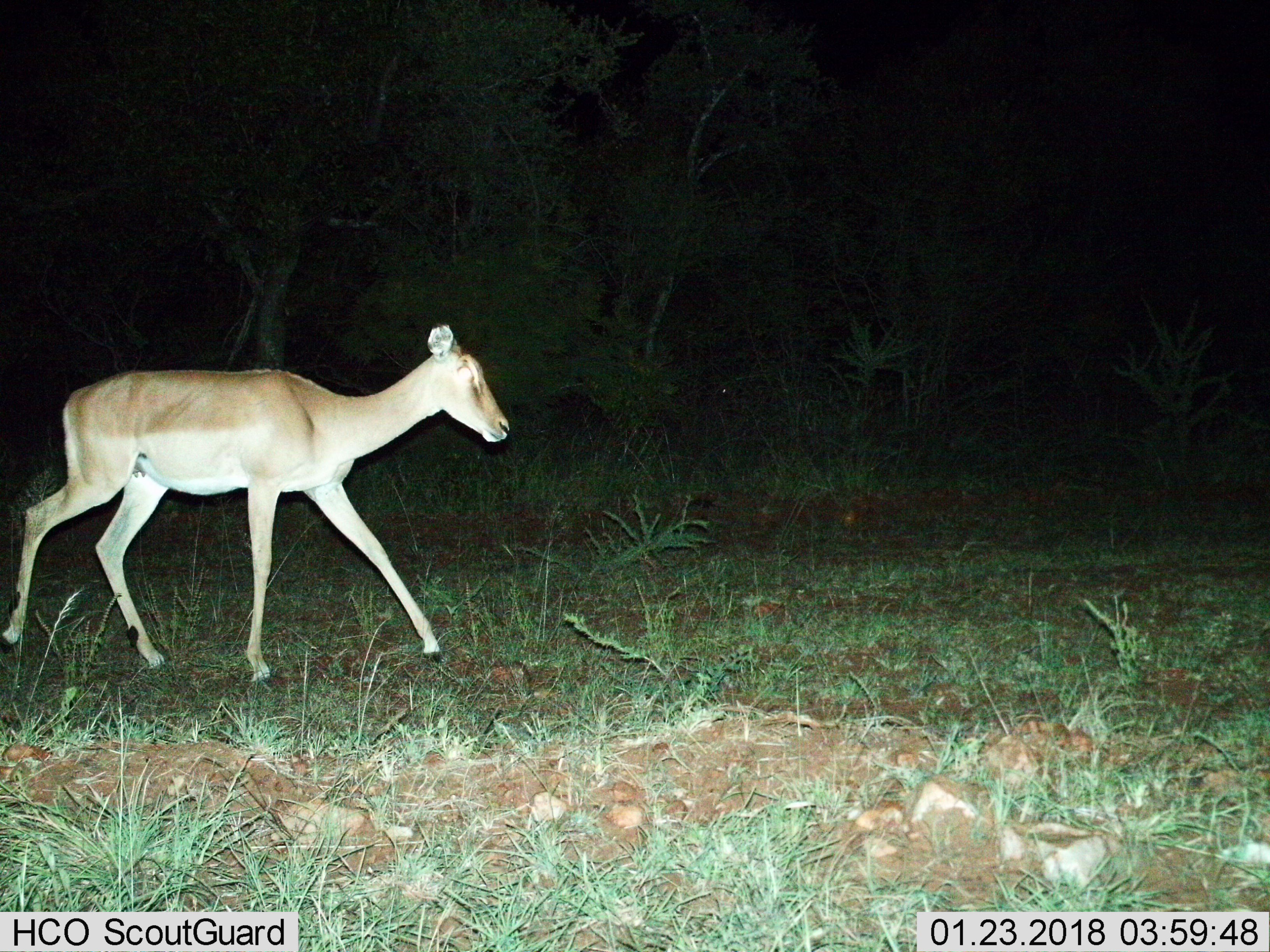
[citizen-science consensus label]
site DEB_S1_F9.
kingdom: Animalia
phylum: Chordata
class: Mammalia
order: Artiodactyla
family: Bovidae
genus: Aepyceros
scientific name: Aepyceros melampus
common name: impala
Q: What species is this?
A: Impala (Aepyceros melampus).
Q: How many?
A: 1.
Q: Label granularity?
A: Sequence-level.